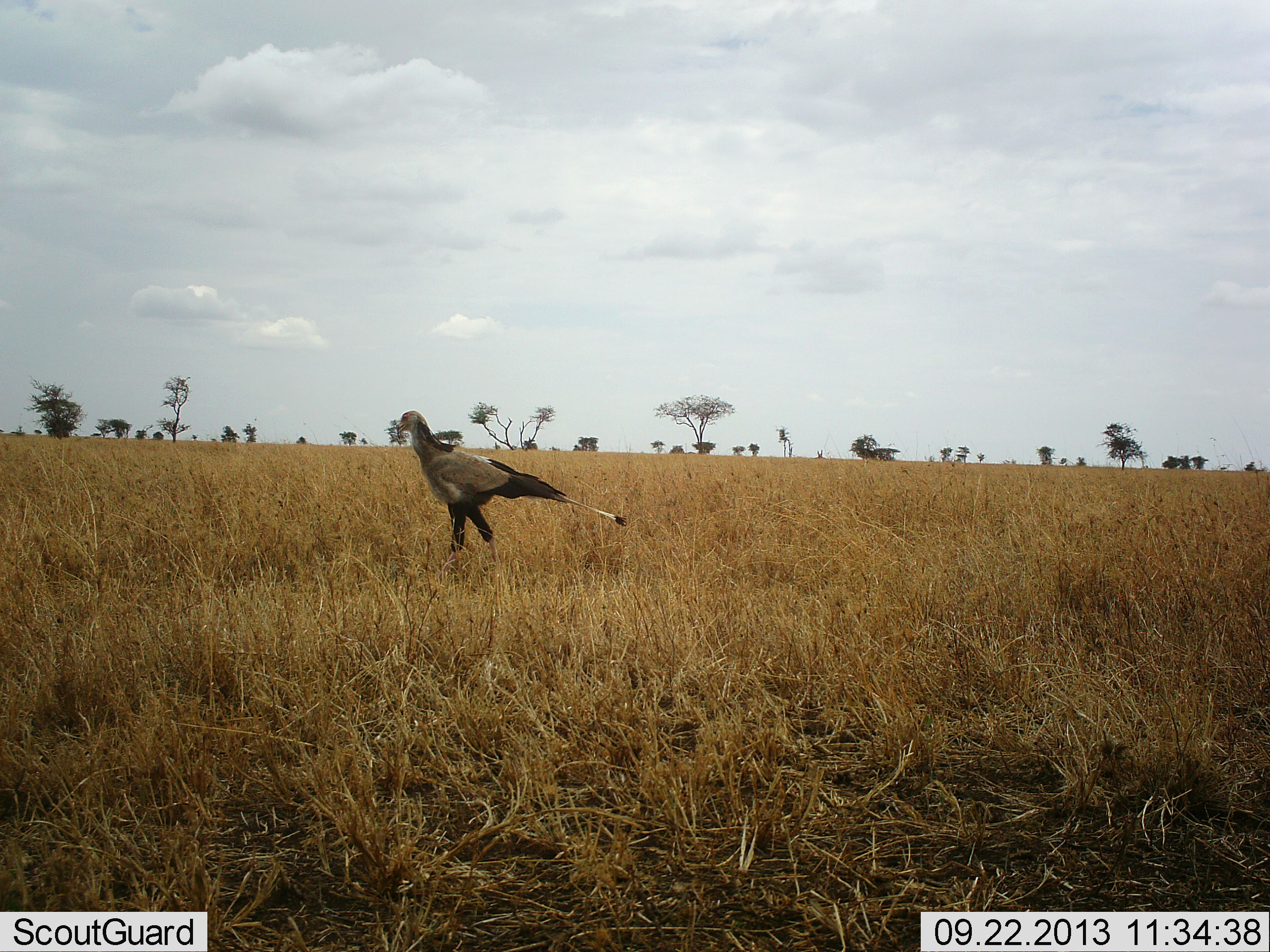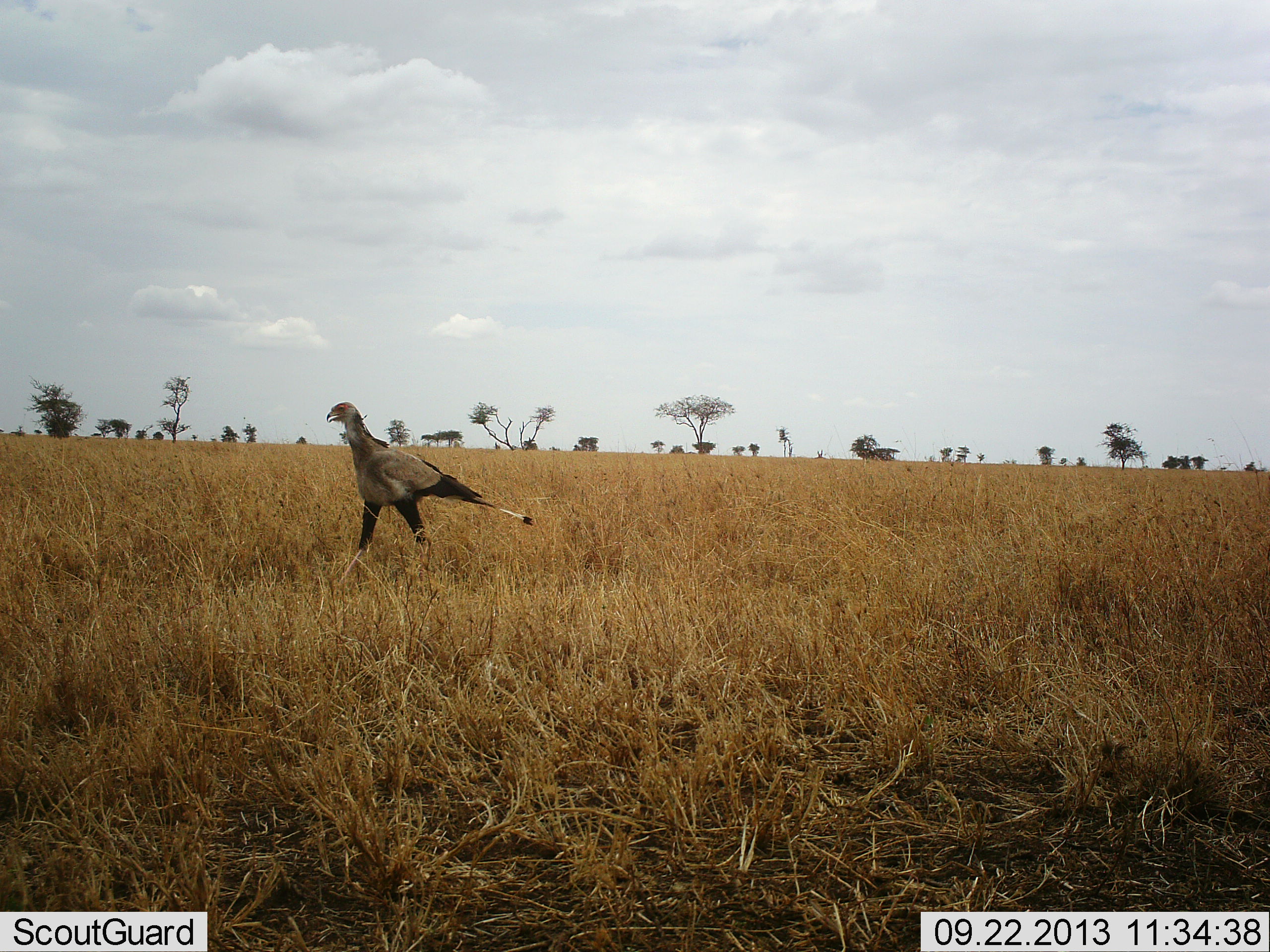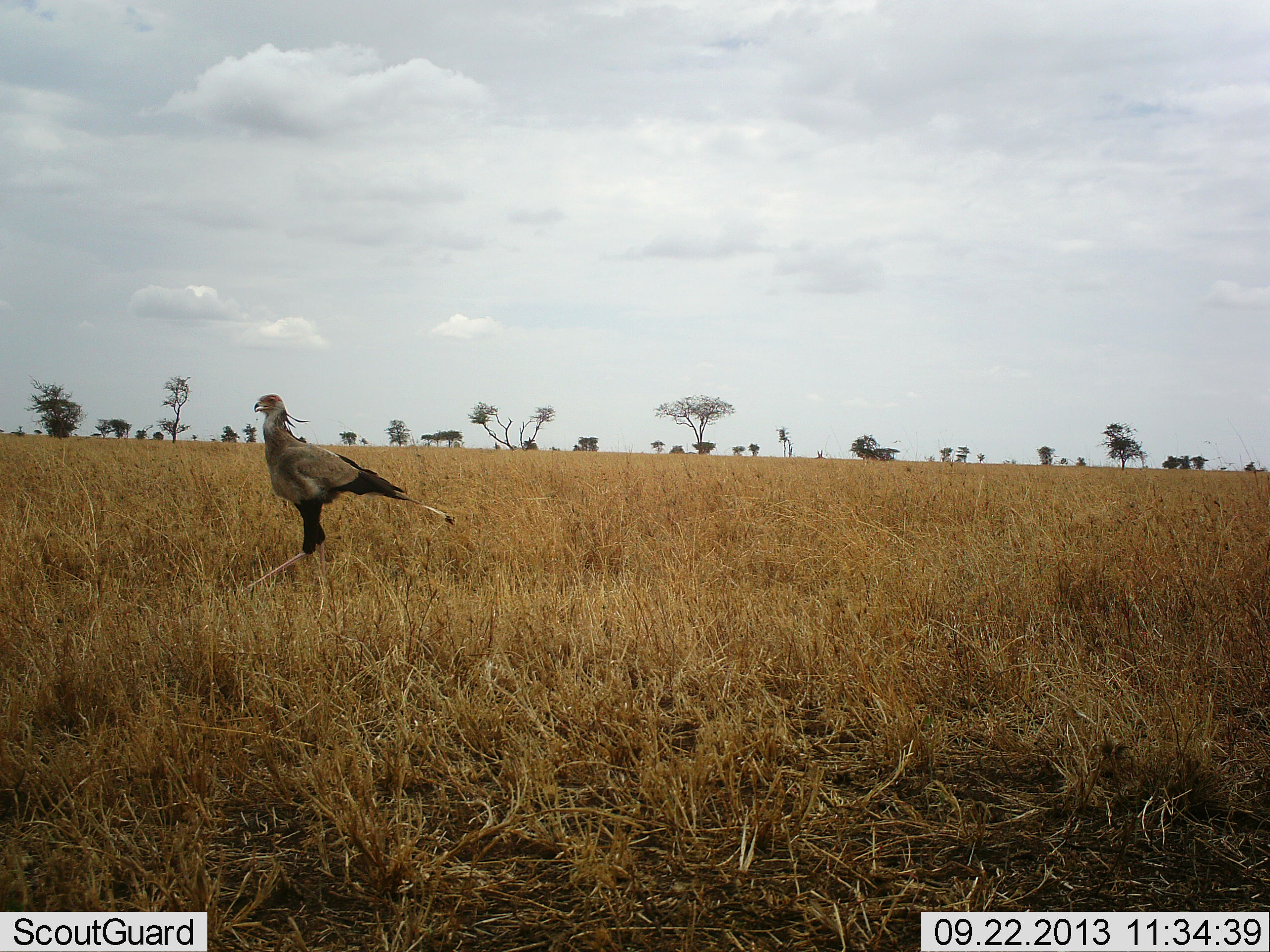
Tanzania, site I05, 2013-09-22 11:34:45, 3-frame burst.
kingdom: Animalia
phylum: Chordata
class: Aves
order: Accipitriformes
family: Sagittariidae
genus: Sagittarius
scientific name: Sagittarius serpentarius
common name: secretary bird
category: secretarybird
Secretarybird (secretary bird) (Sagittarius serpentarius), count 1. Behavior (volunteer vote fractions): standing 6%, resting 0%, moving 100%, interacting 0%. Young present (vote fraction): 0%. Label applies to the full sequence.